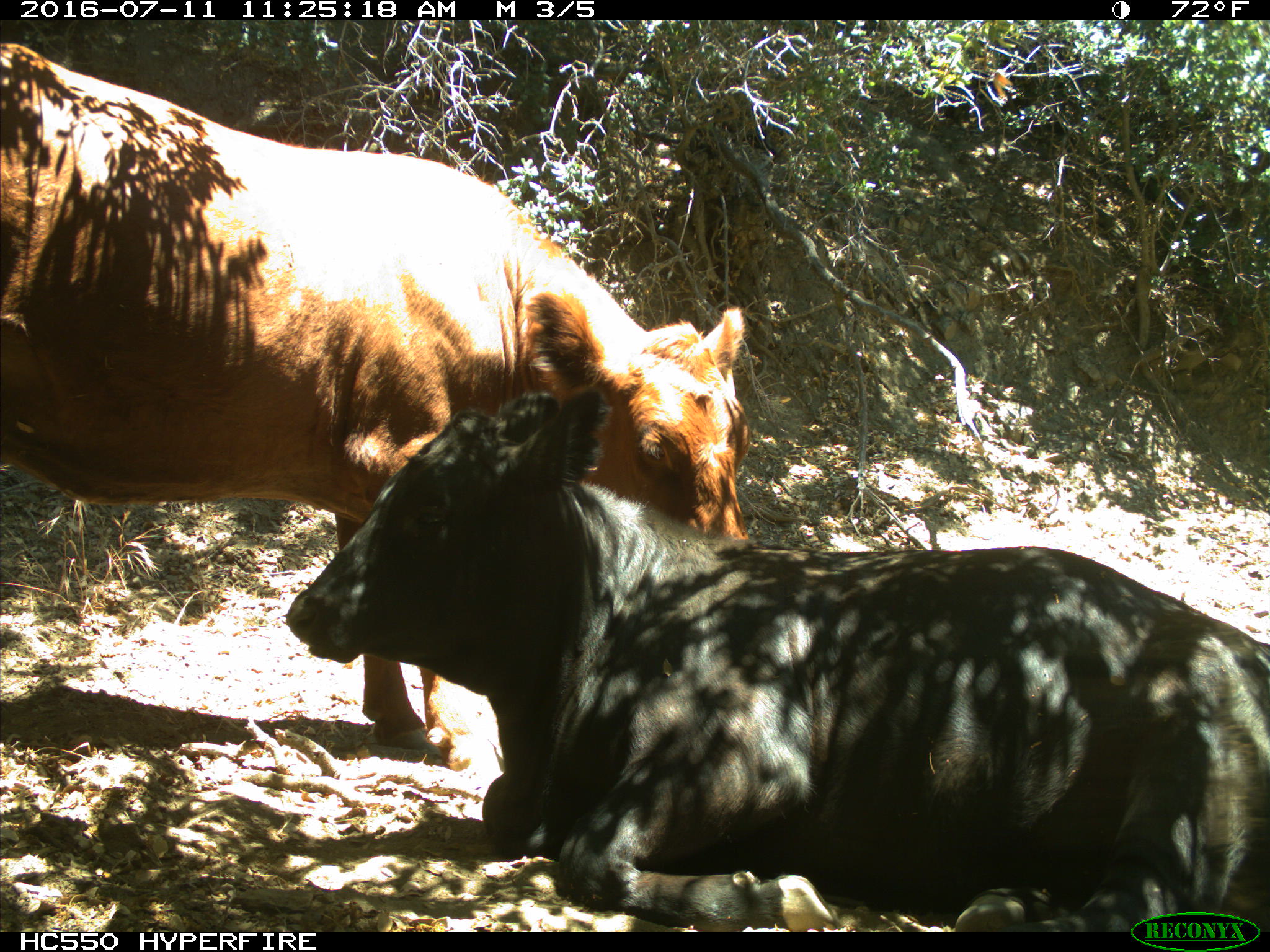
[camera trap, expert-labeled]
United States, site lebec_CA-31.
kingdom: Animalia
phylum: Chordata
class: Mammalia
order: Artiodactyla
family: Bovidae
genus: Bos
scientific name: Bos taurus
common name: domestic cow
Bos taurus (domestic cow).